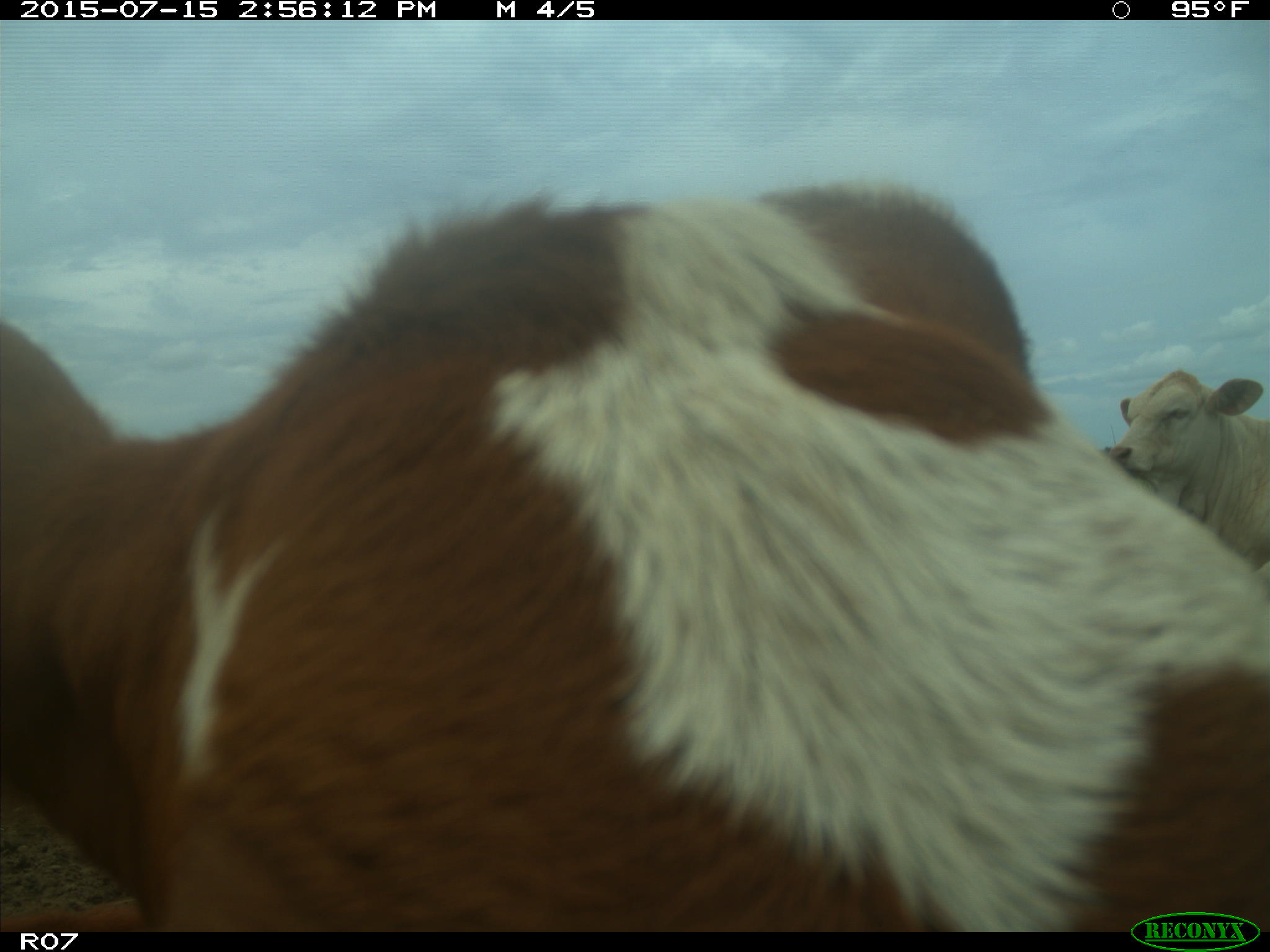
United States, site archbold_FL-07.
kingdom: Animalia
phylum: Chordata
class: Mammalia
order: Artiodactyla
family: Bovidae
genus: Bos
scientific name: Bos taurus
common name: domestic cow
Bos taurus (domestic cow).